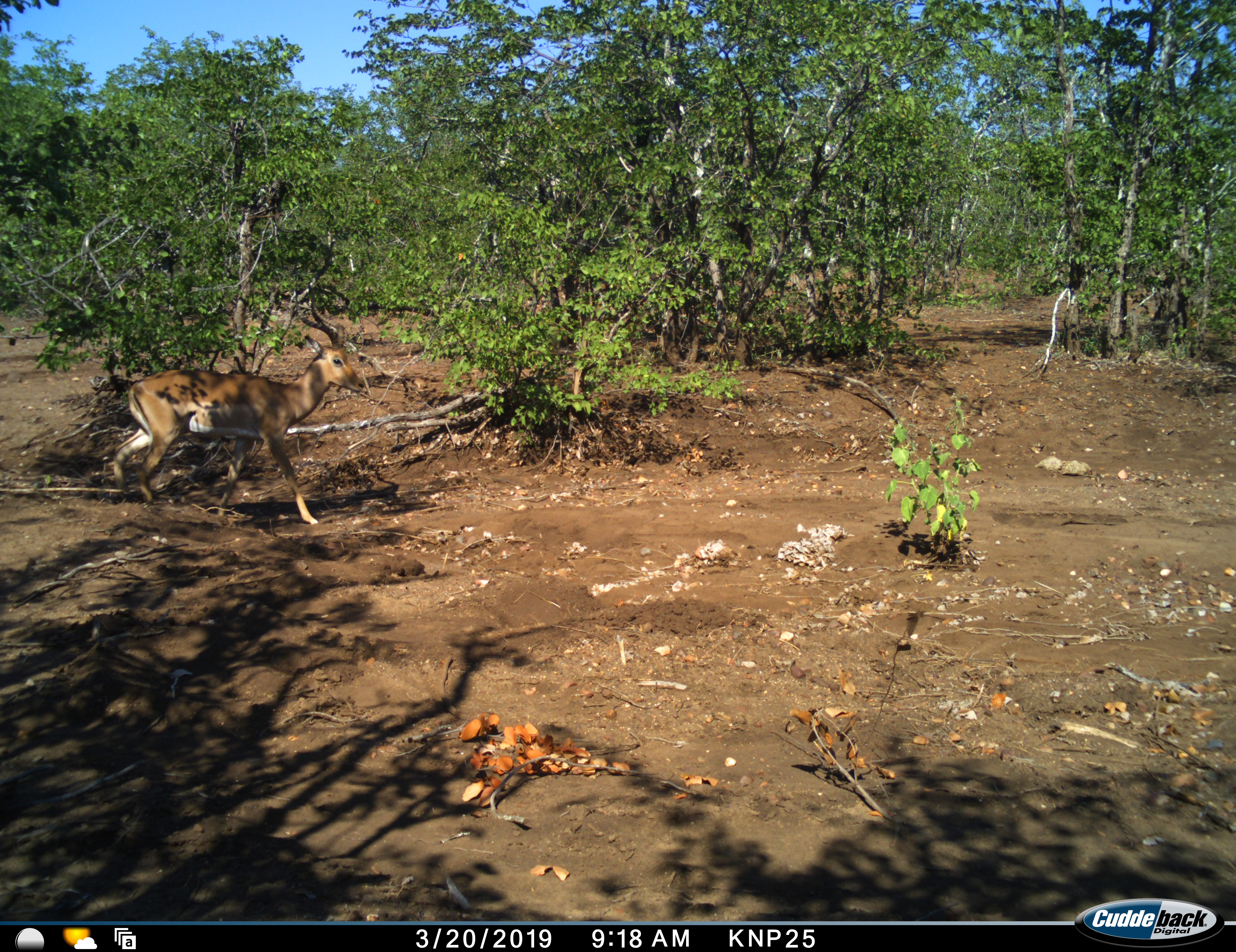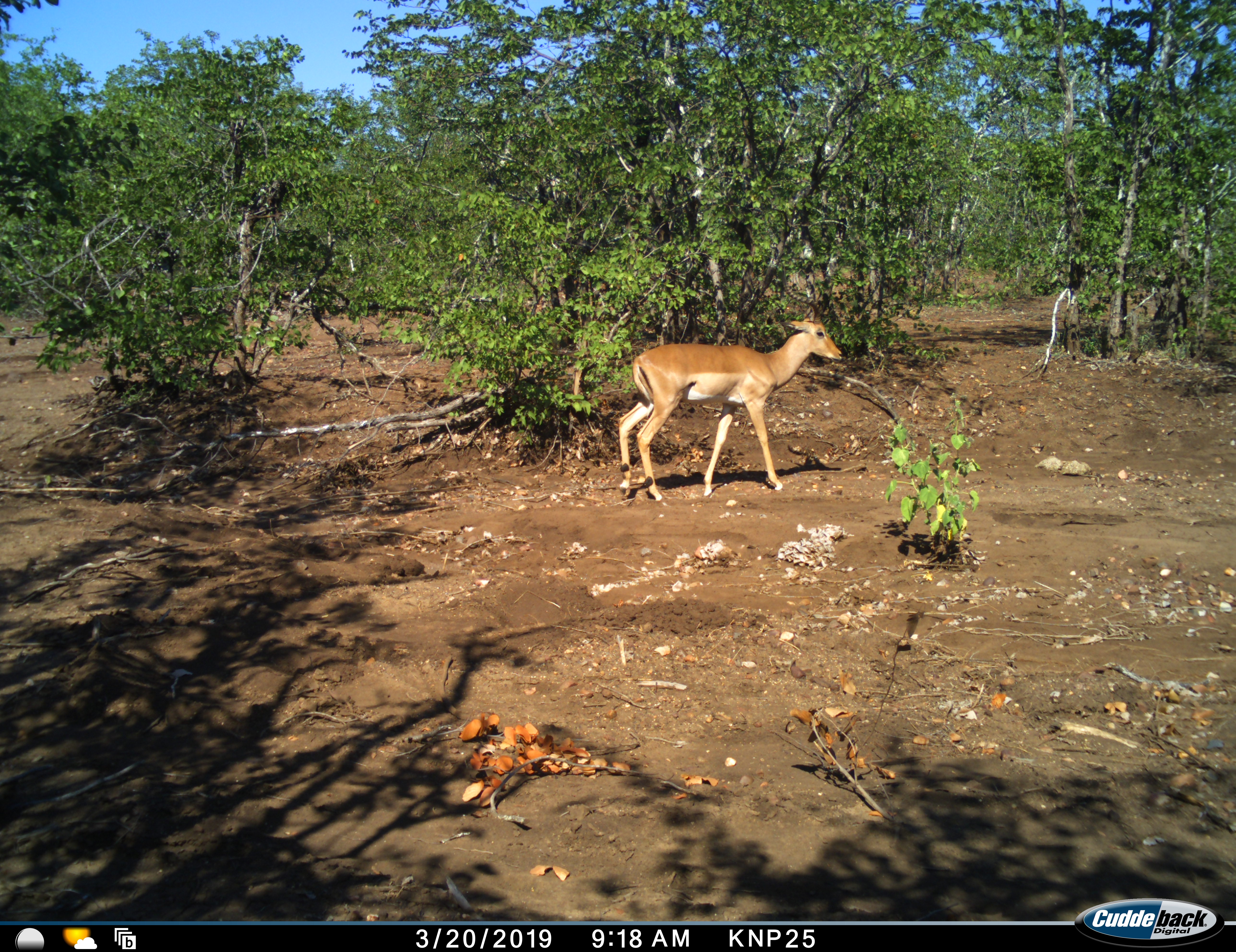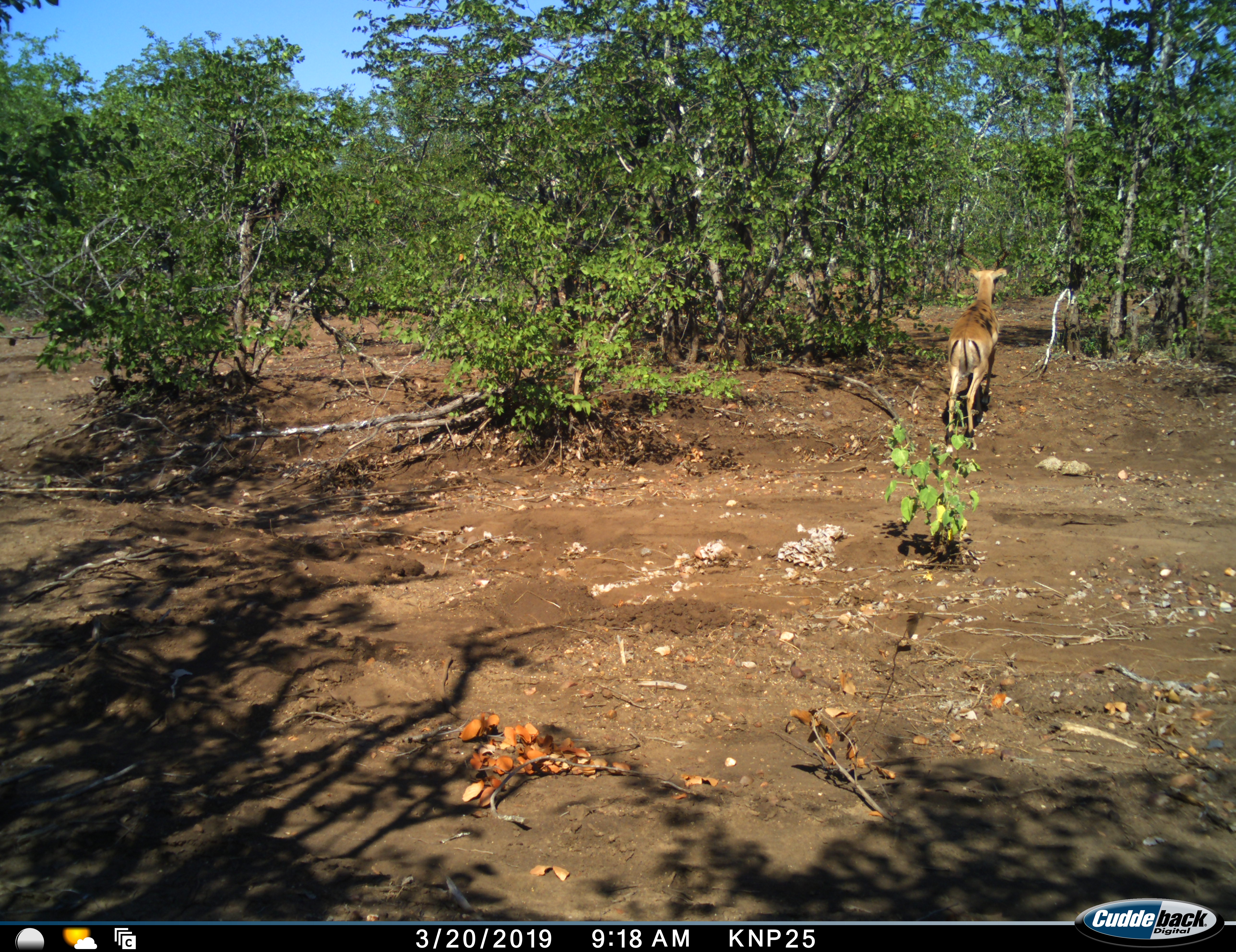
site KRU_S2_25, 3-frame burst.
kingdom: Animalia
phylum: Chordata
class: Mammalia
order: Artiodactyla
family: Bovidae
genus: Aepyceros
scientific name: Aepyceros melampus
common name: impala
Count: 1.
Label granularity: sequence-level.